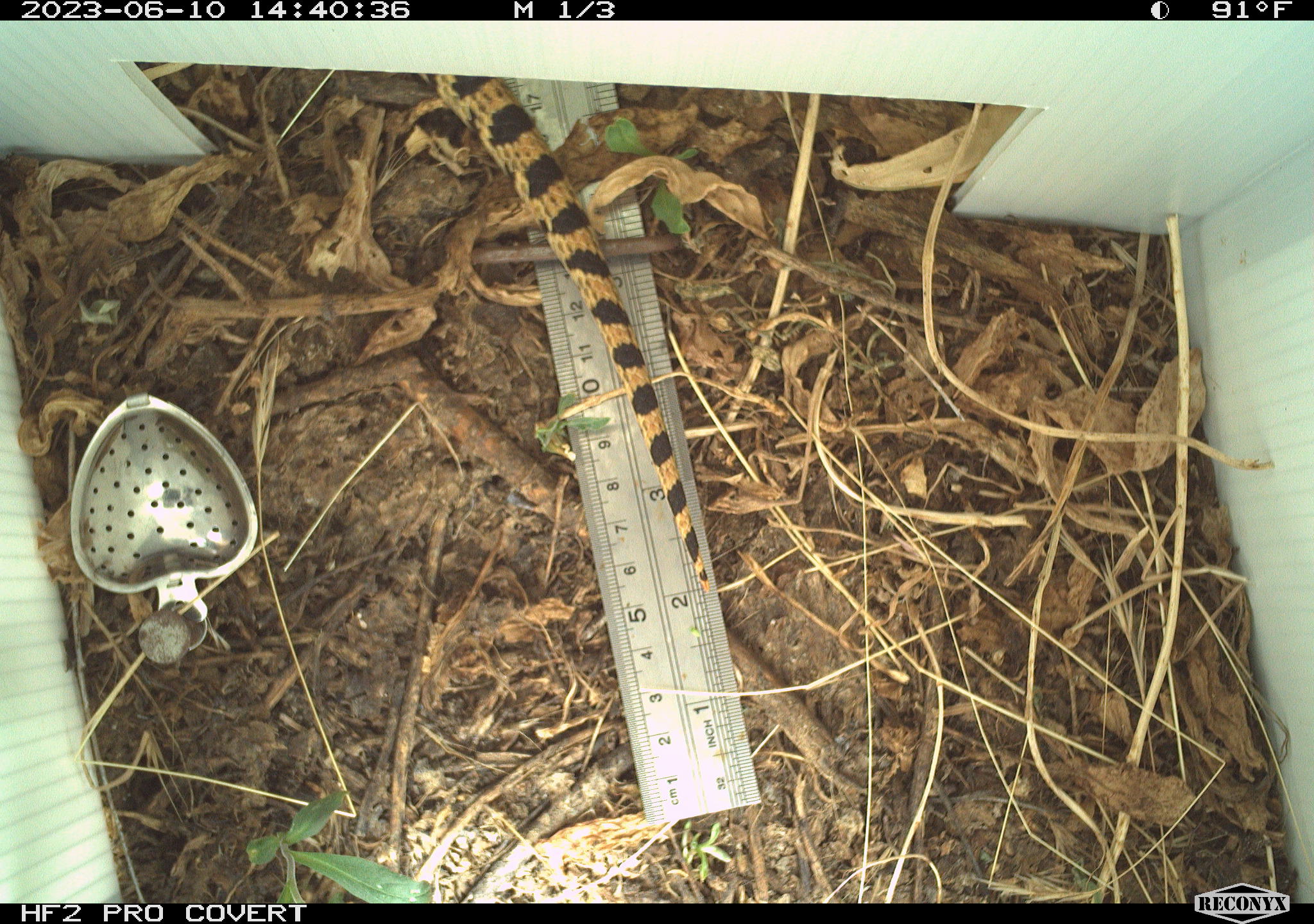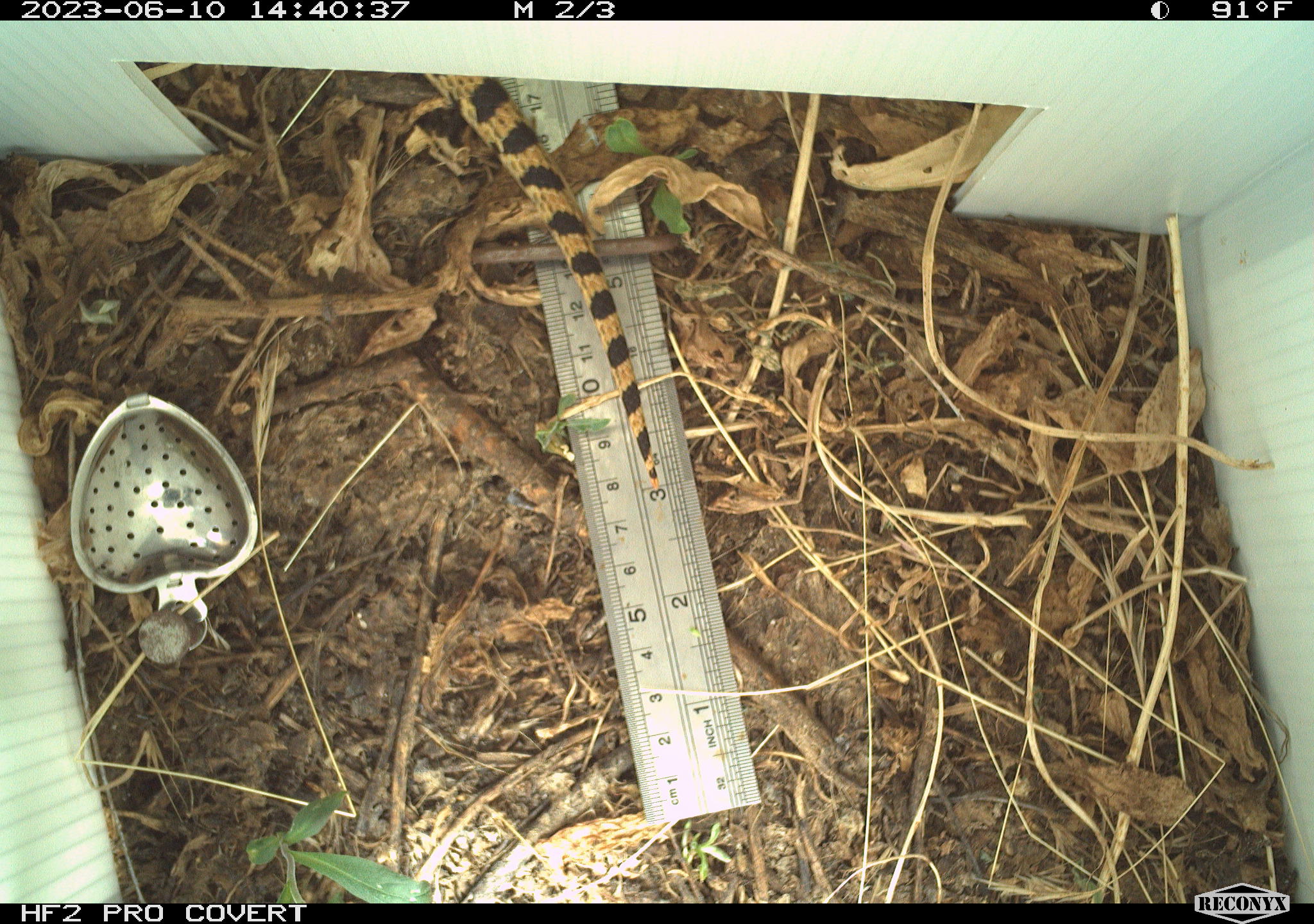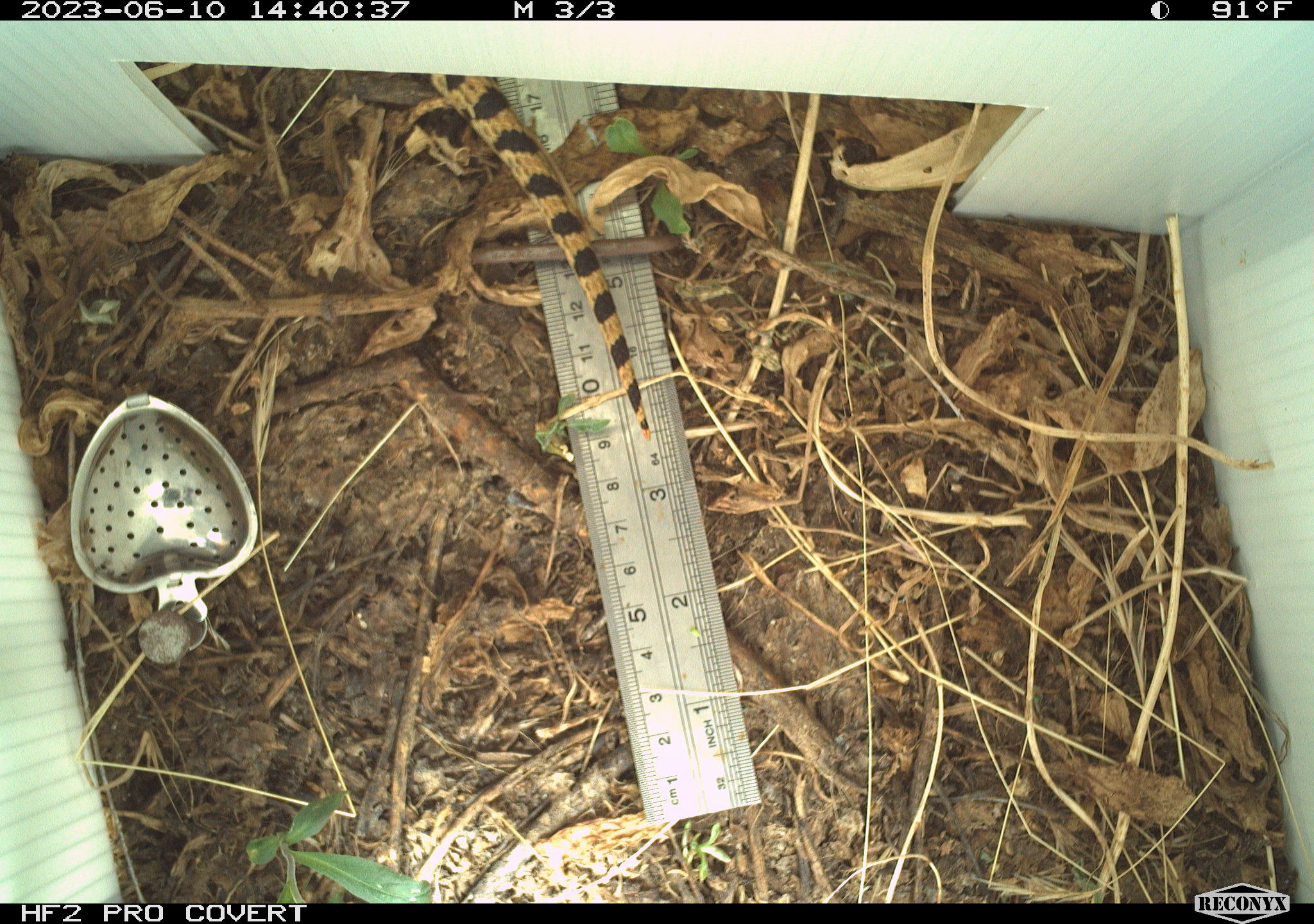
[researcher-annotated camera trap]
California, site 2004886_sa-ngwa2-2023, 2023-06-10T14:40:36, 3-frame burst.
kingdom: Animalia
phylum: Chordata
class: Reptilia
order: Squamata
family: Colubridae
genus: Pituophis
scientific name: Pituophis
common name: bullsnakes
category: pituophis species